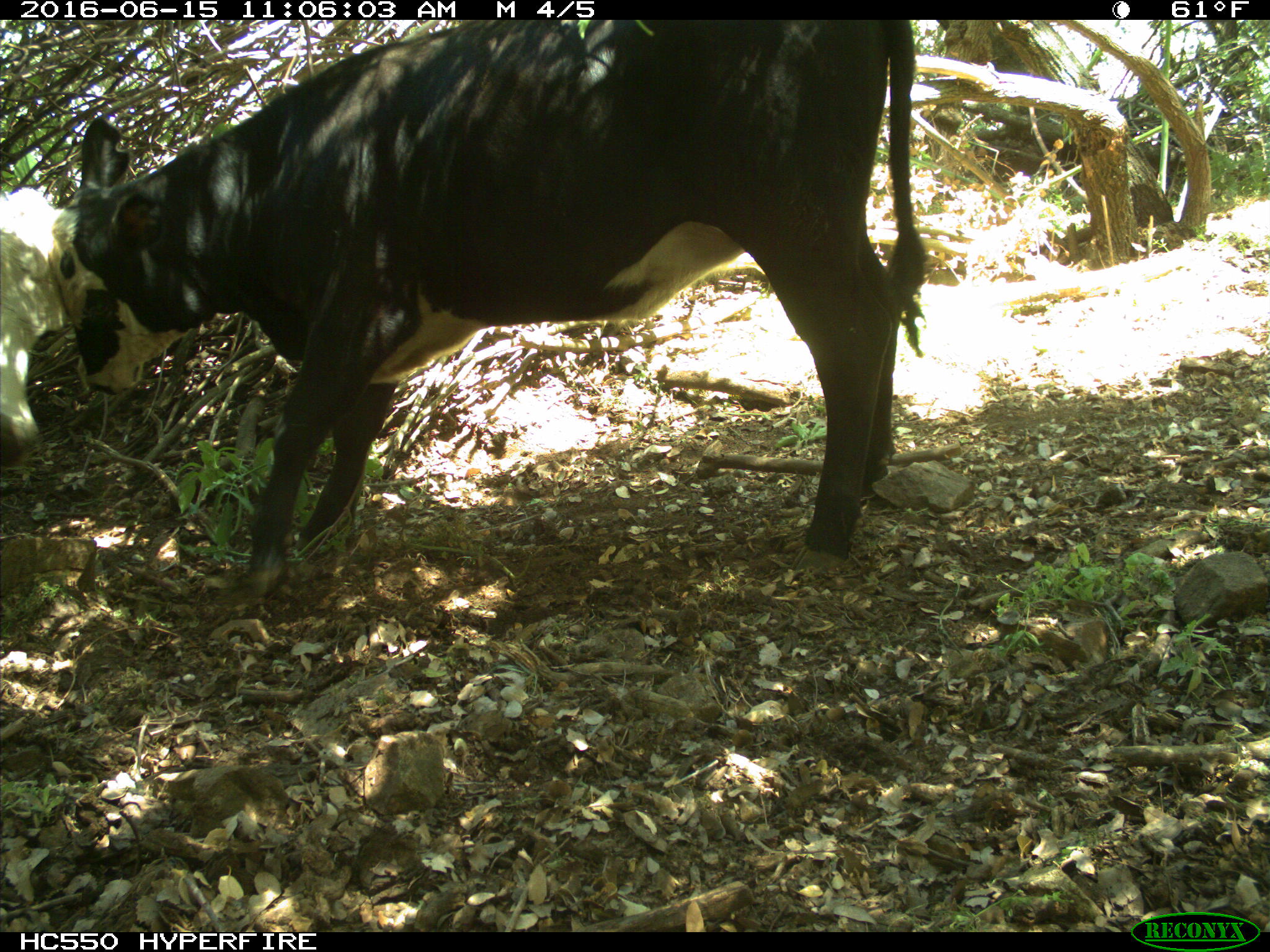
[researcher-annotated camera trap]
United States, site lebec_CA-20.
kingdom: Animalia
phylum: Chordata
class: Mammalia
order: Artiodactyla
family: Bovidae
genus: Bos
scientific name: Bos taurus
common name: domestic cow